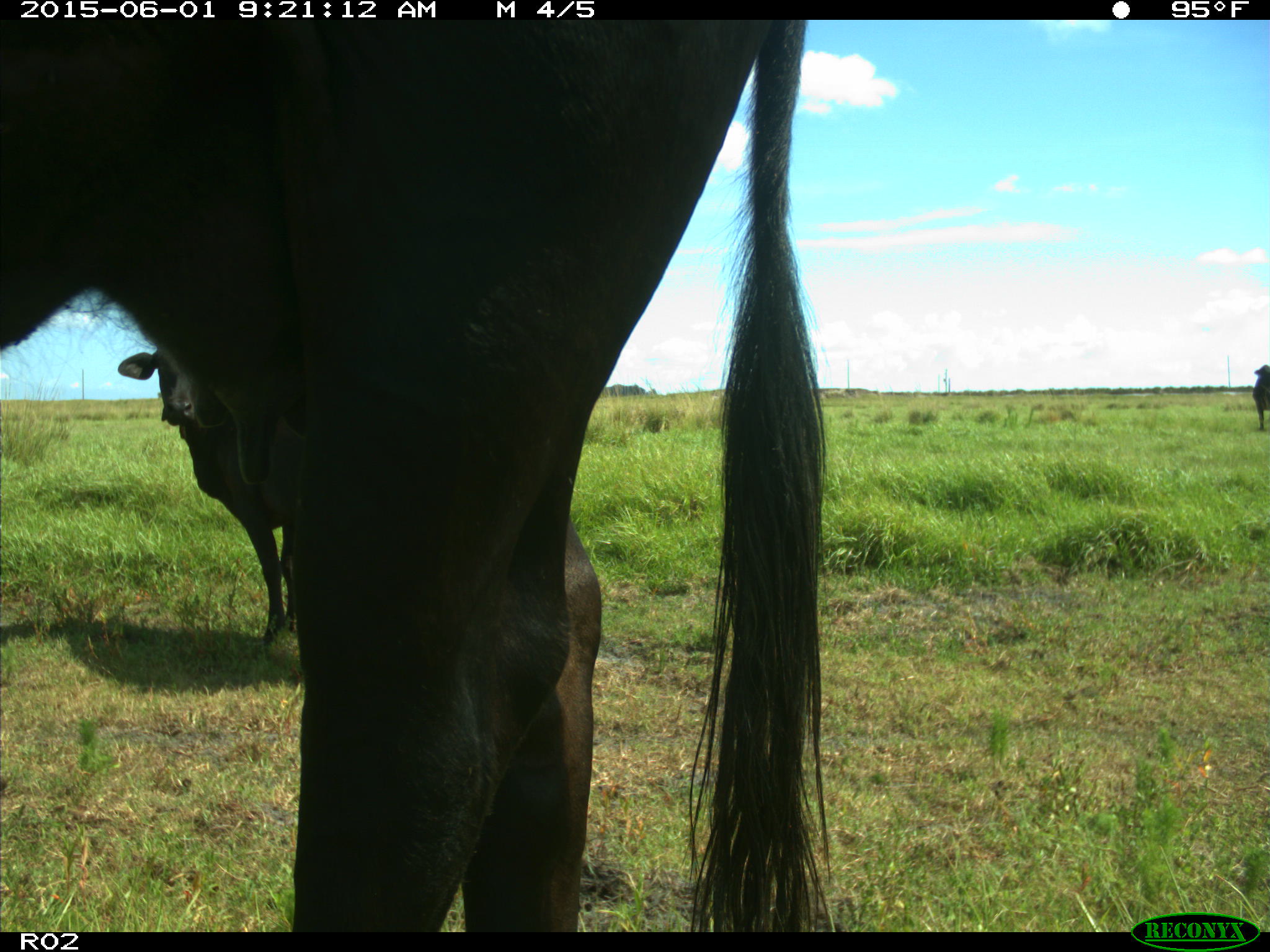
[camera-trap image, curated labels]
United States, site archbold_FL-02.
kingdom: Animalia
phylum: Chordata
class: Mammalia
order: Artiodactyla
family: Bovidae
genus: Bos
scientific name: Bos taurus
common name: domestic cow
Bos taurus (domestic cow).